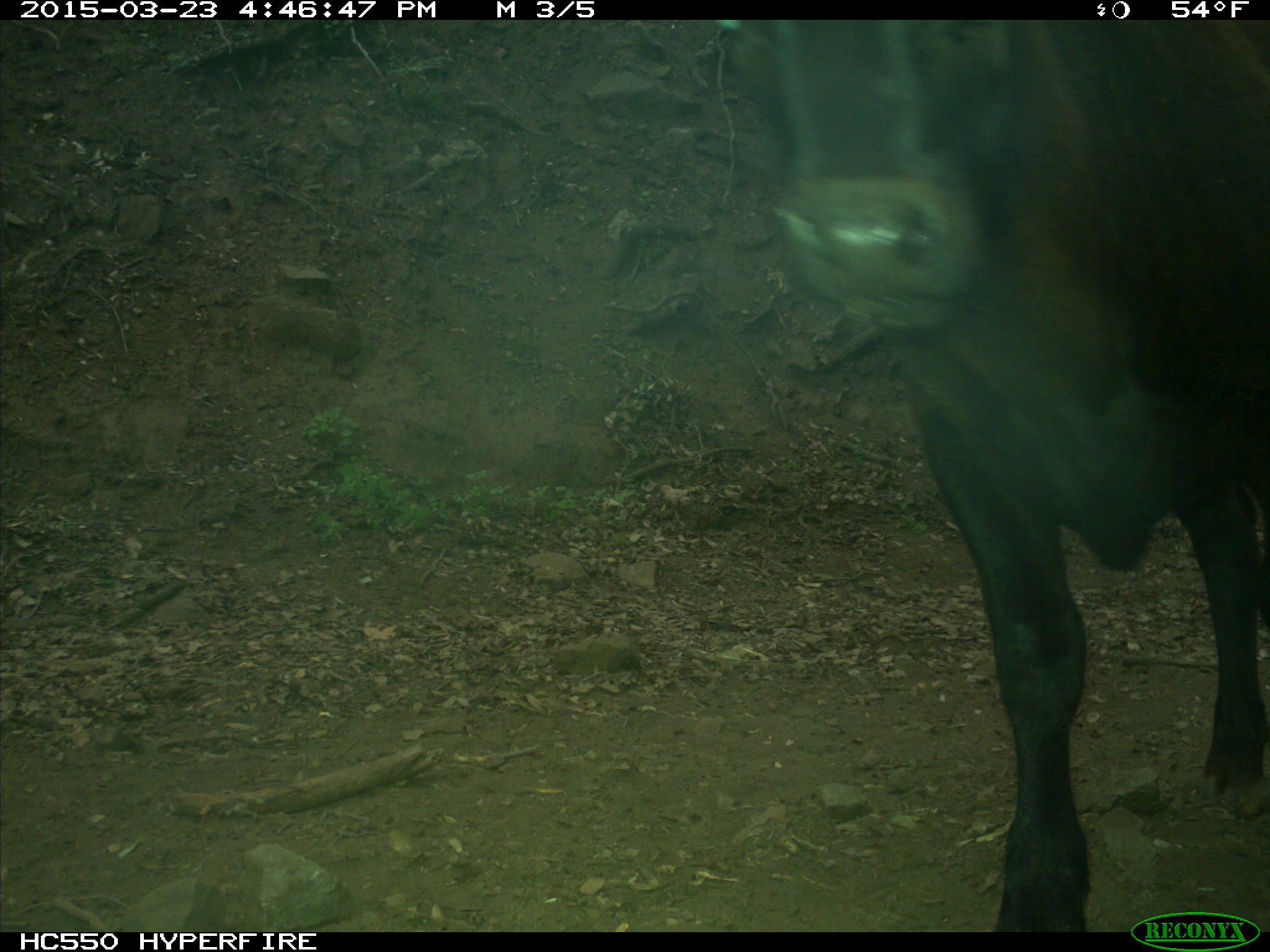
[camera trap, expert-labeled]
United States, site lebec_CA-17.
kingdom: Animalia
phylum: Chordata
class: Mammalia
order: Artiodactyla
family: Bovidae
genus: Bos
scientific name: Bos taurus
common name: domestic cow